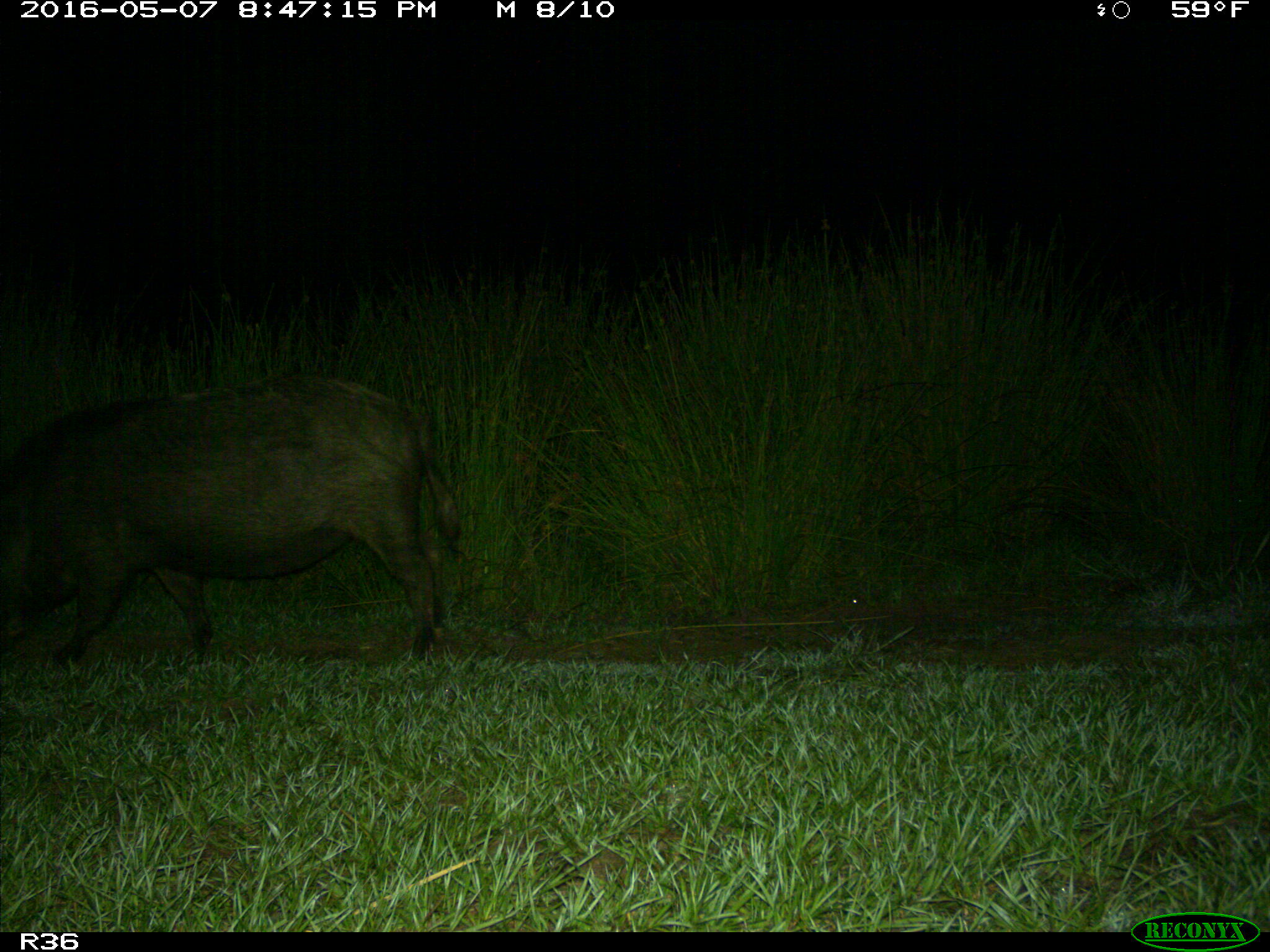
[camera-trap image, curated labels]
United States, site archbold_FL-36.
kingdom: Animalia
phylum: Chordata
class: Mammalia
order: Artiodactyla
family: Suidae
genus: Sus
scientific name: Sus scrofa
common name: wild boar